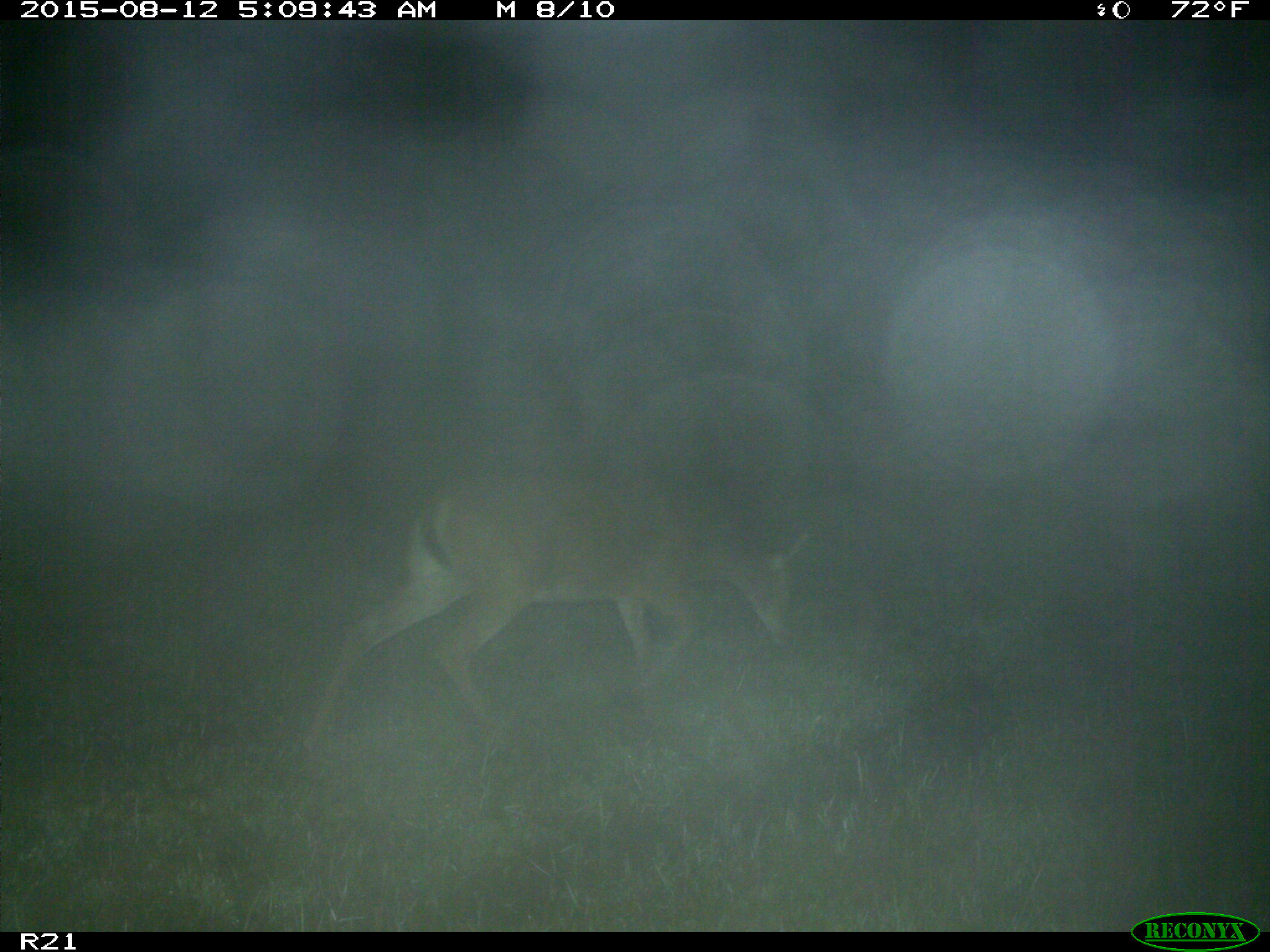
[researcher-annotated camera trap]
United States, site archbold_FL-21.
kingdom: Animalia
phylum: Chordata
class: Mammalia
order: Artiodactyla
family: Cervidae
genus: Odocoileus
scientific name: Odocoileus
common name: deer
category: unidentified deer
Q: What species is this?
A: Unidentified deer (deer) (Odocoileus).